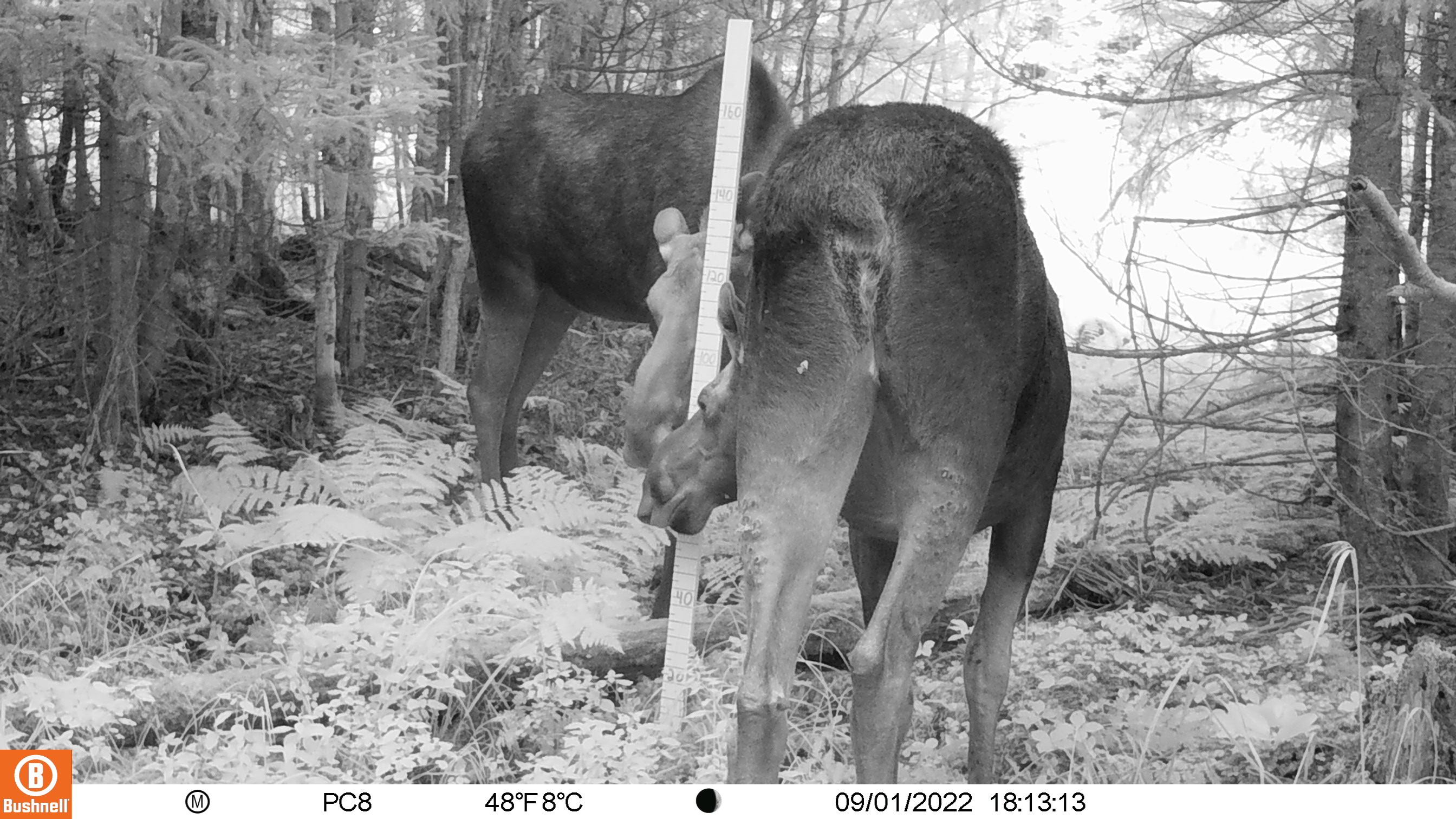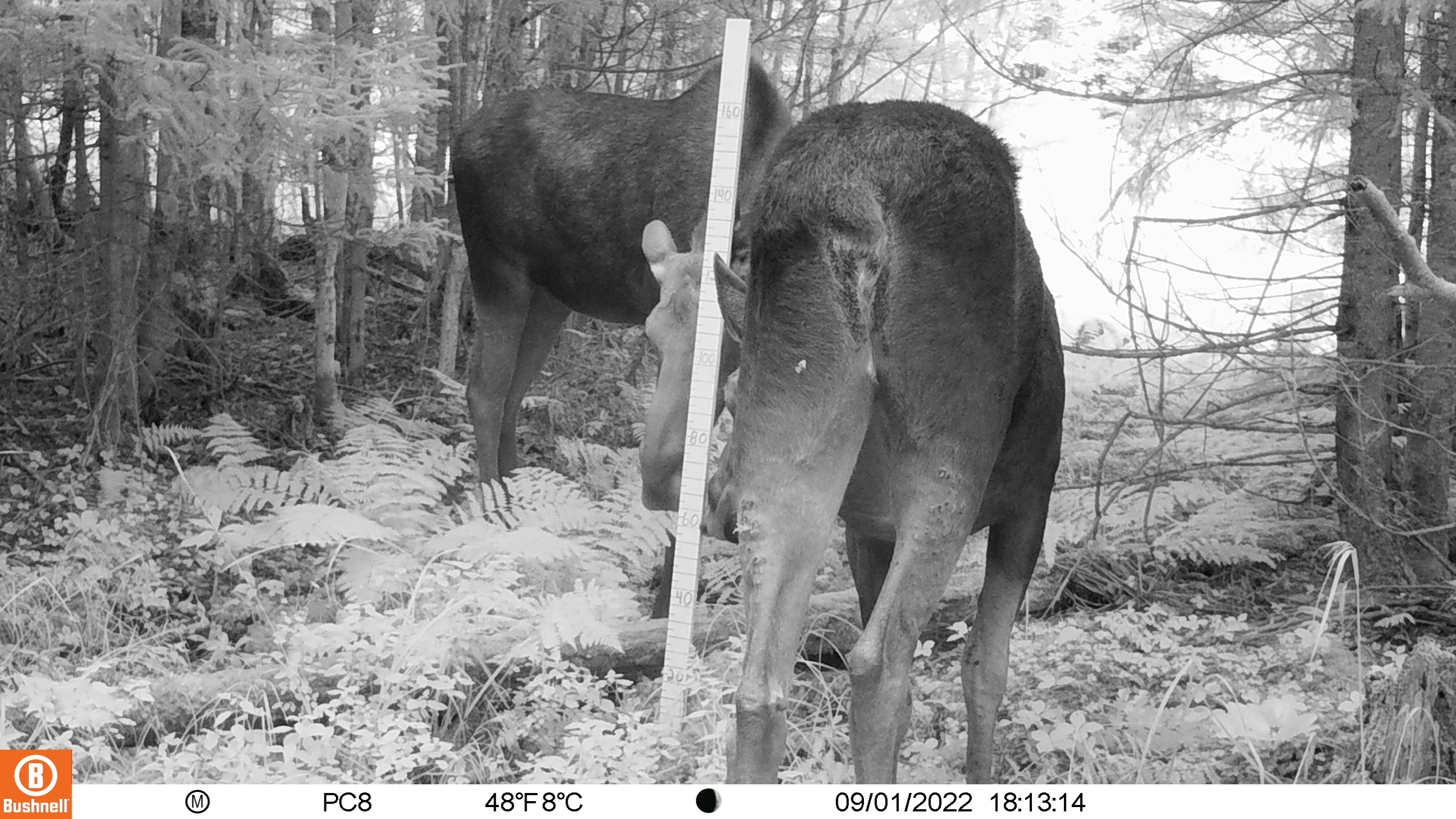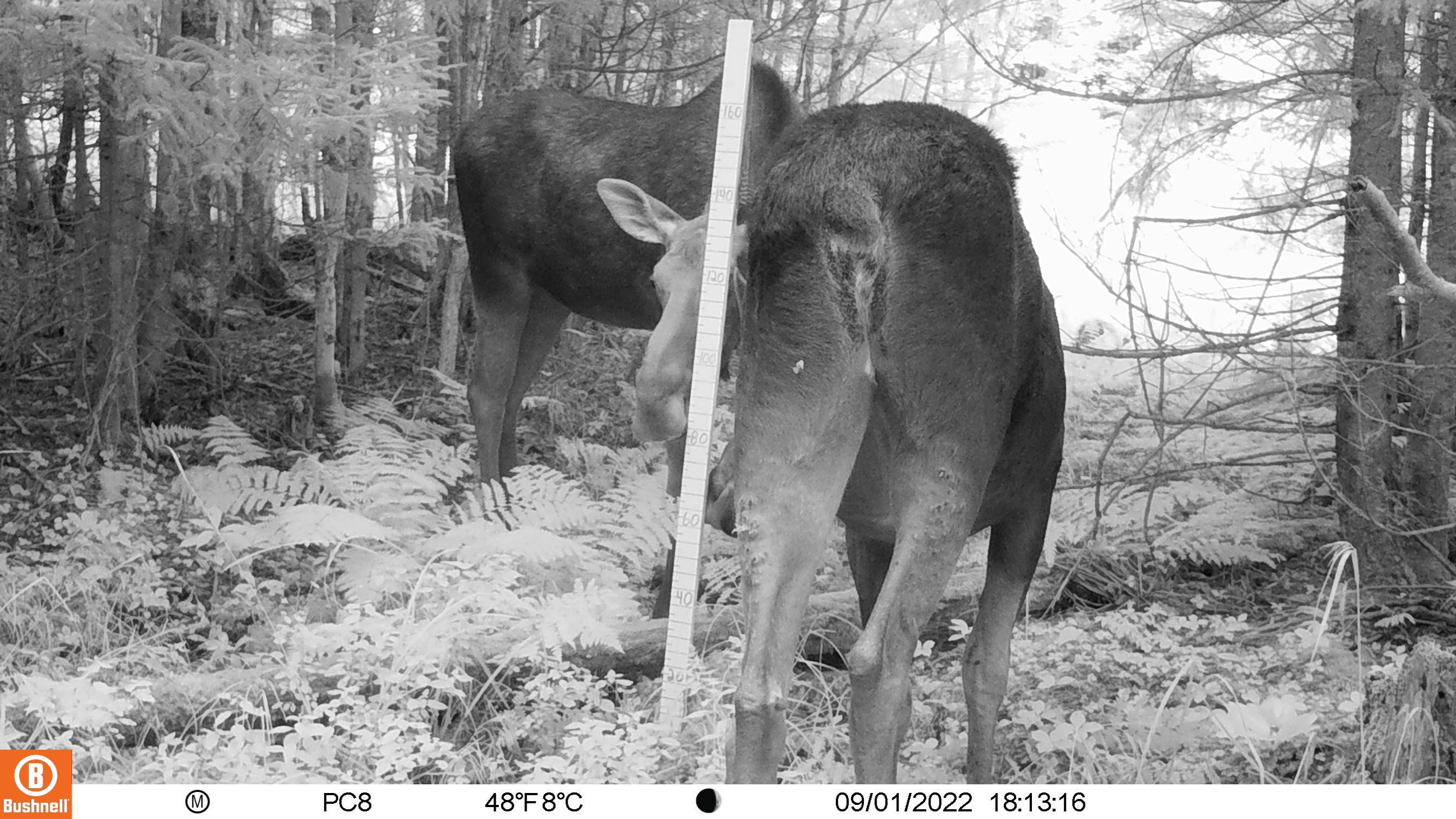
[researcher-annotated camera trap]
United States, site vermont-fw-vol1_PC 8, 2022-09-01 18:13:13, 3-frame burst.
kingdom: Animalia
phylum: Chordata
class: Mammalia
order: Artiodactyla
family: Cervidae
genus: Alces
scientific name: Alces alces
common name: moose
Moose (Alces alces).